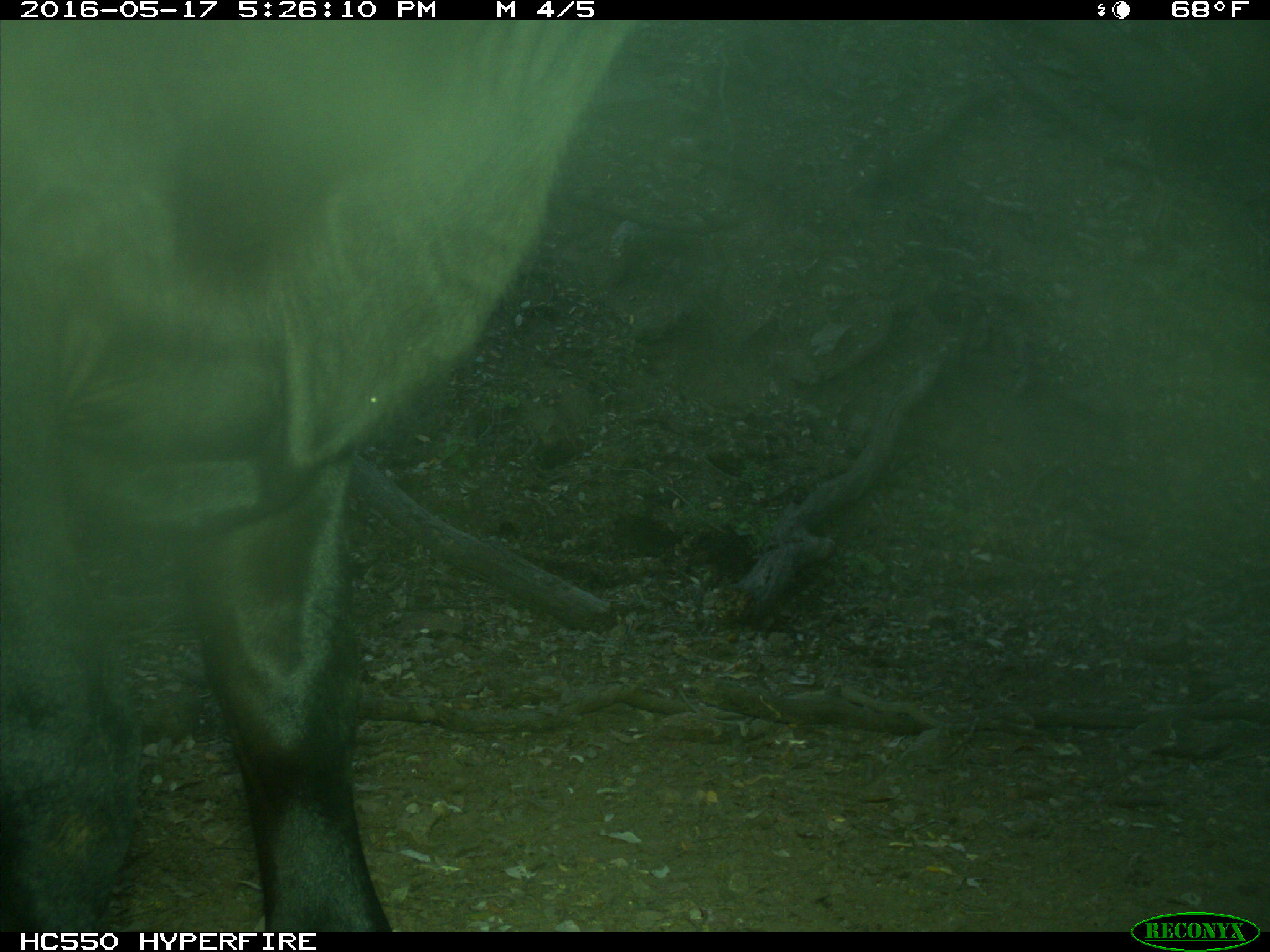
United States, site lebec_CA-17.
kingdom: Animalia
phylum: Chordata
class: Mammalia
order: Artiodactyla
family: Bovidae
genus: Bos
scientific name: Bos taurus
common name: domestic cow